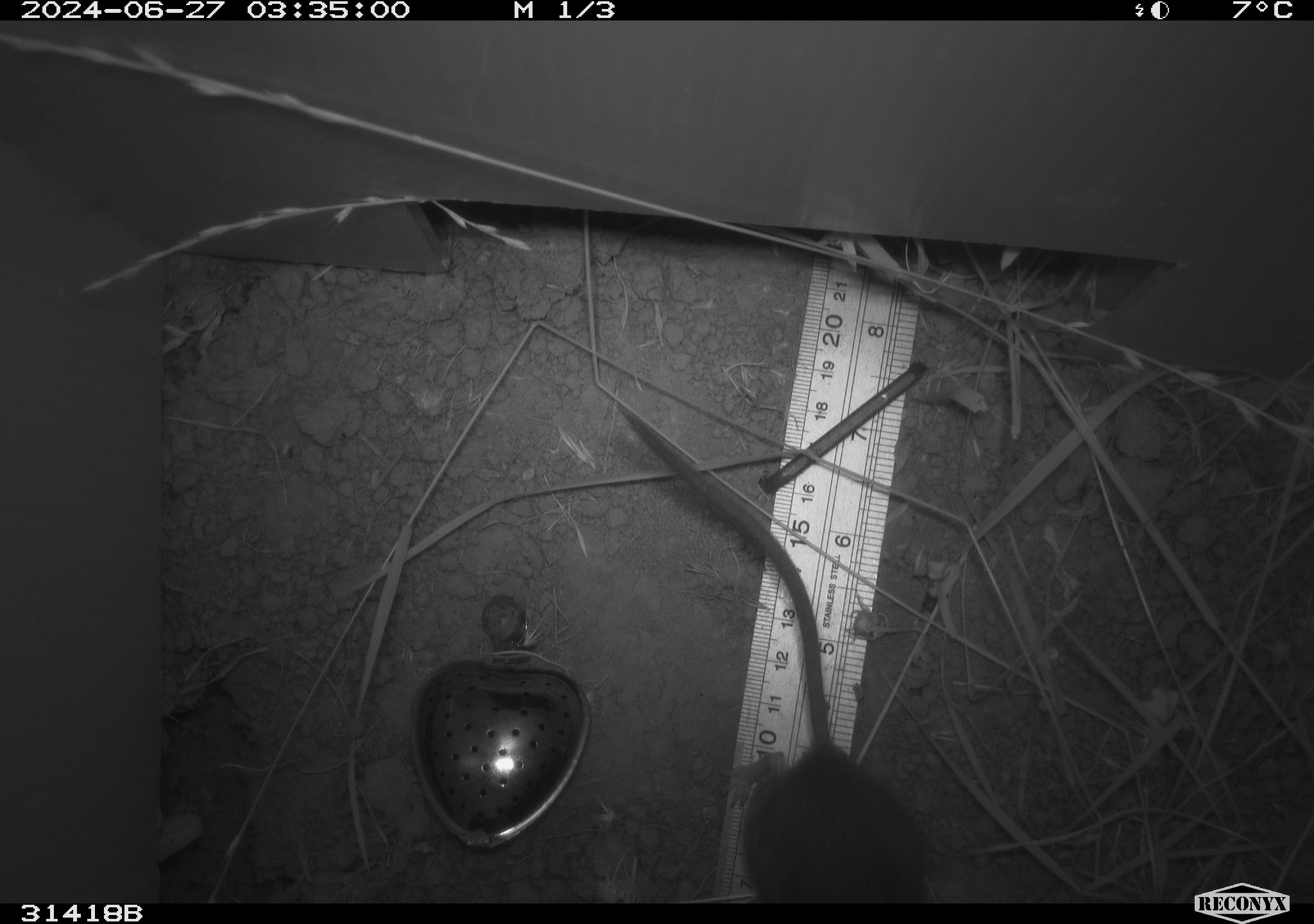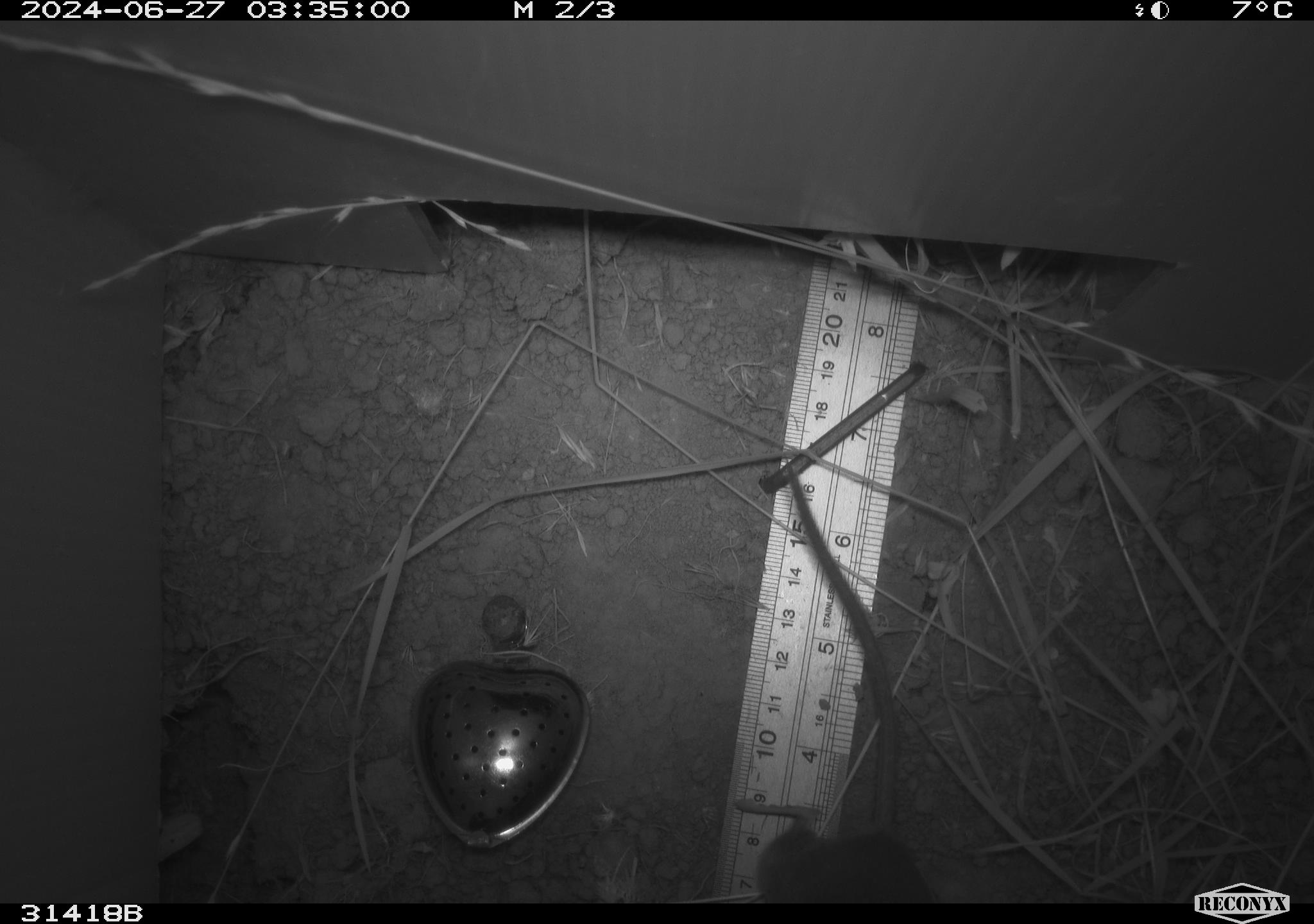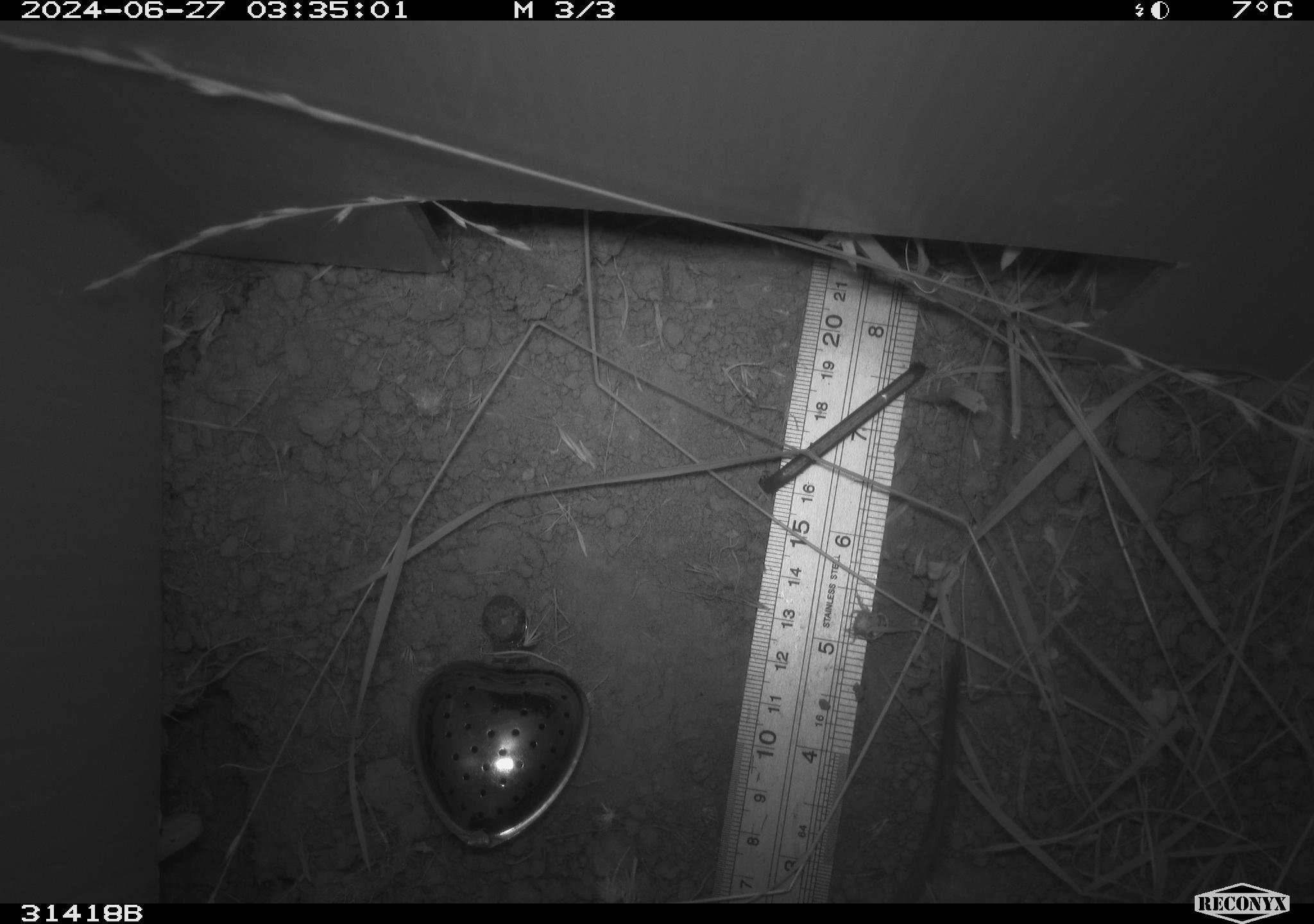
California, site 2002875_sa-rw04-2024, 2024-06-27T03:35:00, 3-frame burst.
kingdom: Animalia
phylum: Chordata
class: Mammalia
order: Rodentia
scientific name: Rodentia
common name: rodent